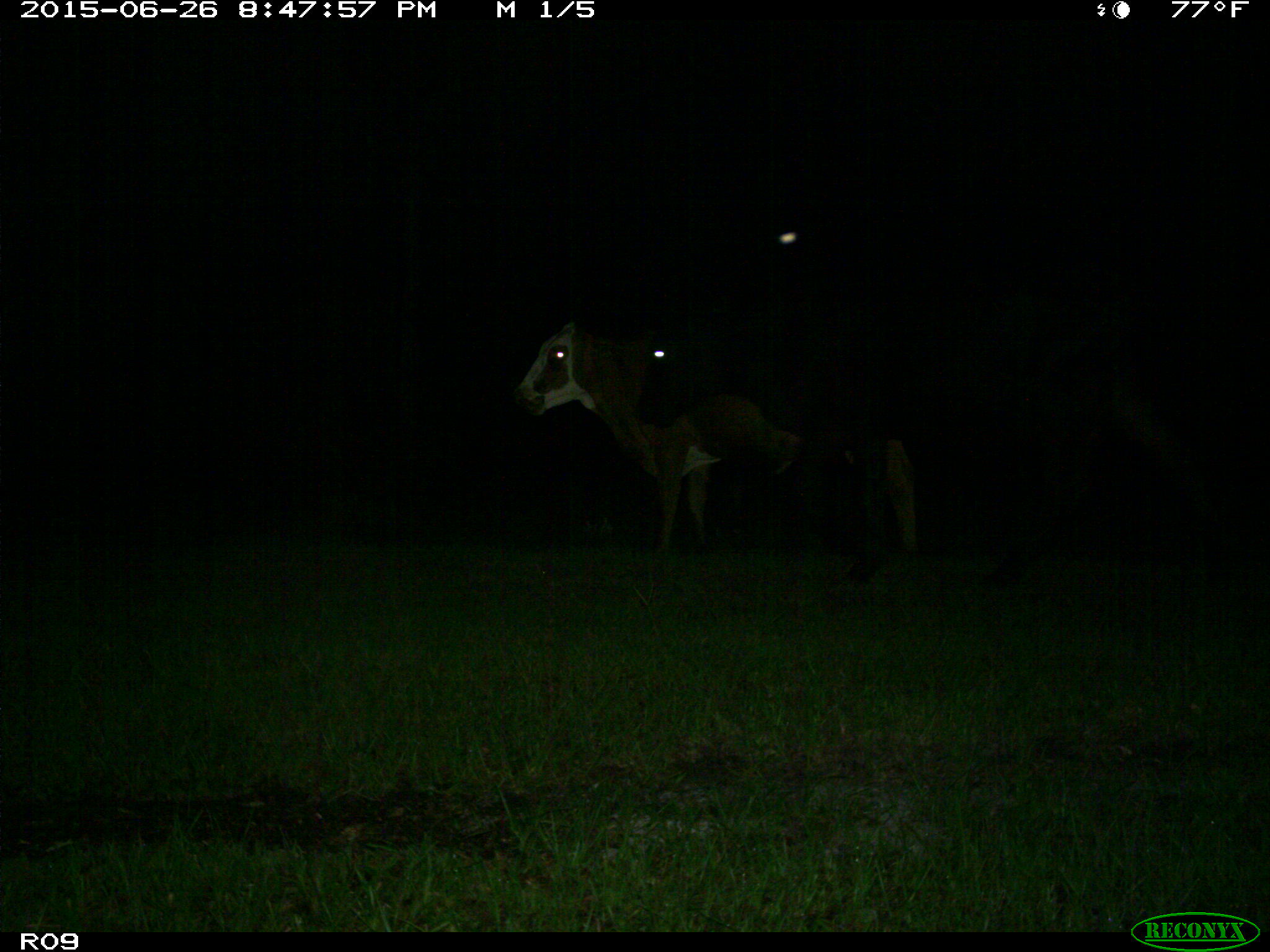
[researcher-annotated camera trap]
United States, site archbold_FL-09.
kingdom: Animalia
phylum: Chordata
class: Mammalia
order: Artiodactyla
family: Bovidae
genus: Bos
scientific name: Bos taurus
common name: domestic cow